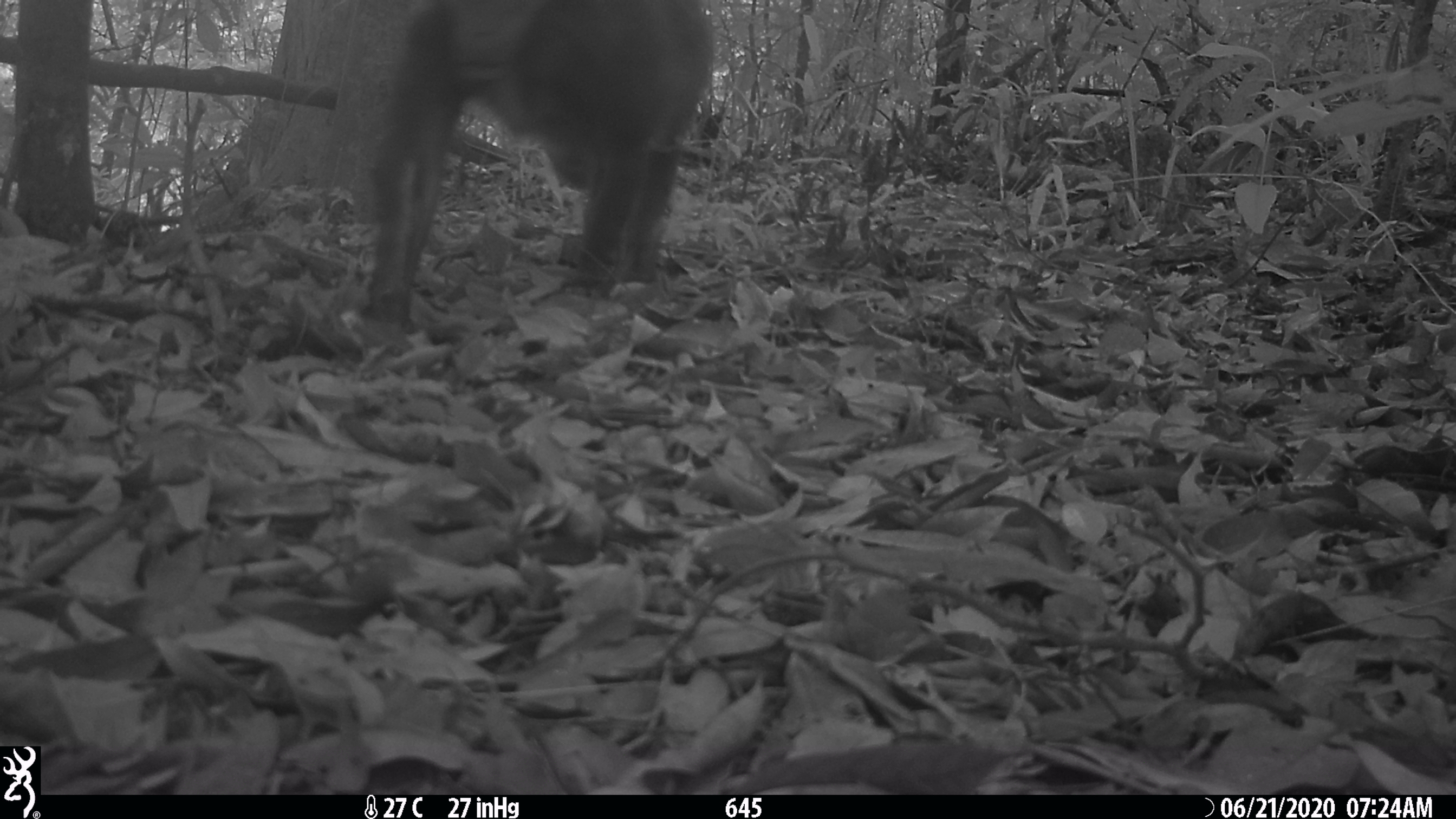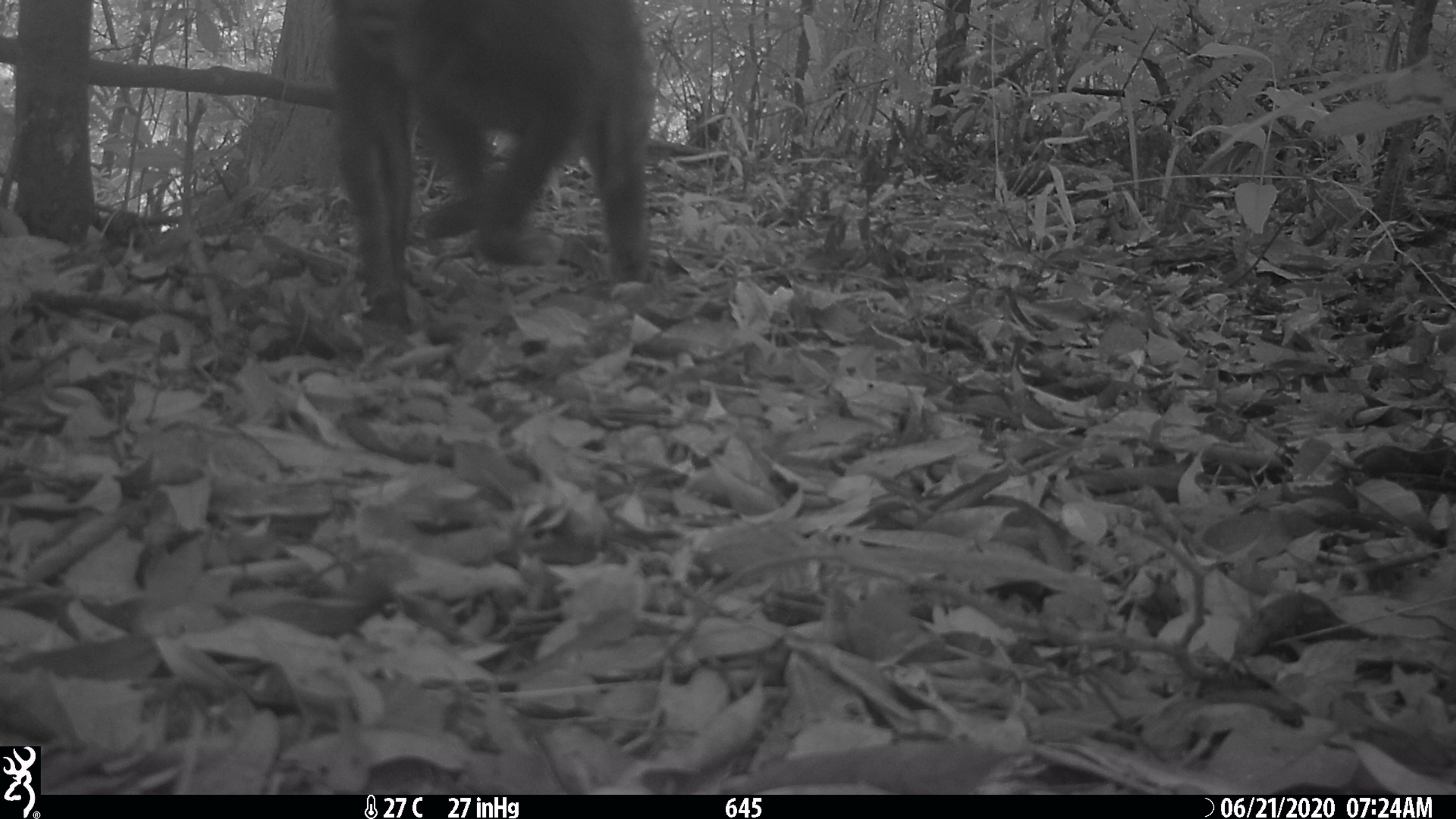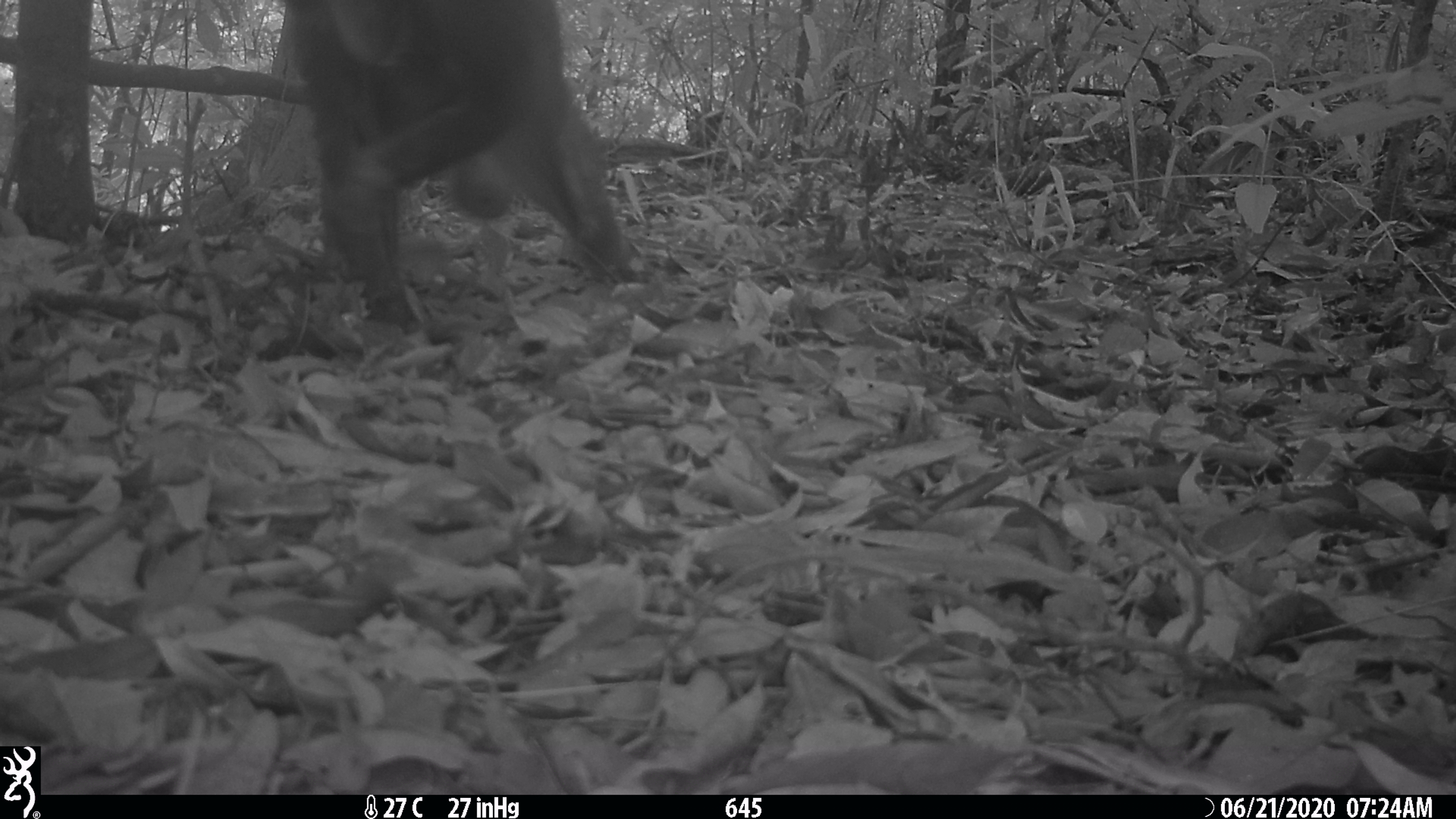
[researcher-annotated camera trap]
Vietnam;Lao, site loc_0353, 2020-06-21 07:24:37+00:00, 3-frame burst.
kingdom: Animalia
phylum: Chordata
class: Mammalia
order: Primates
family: Cercopithecidae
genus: Macaca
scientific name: Macaca arctoides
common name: stump-tailed macaque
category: stump tailed macaque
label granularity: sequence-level